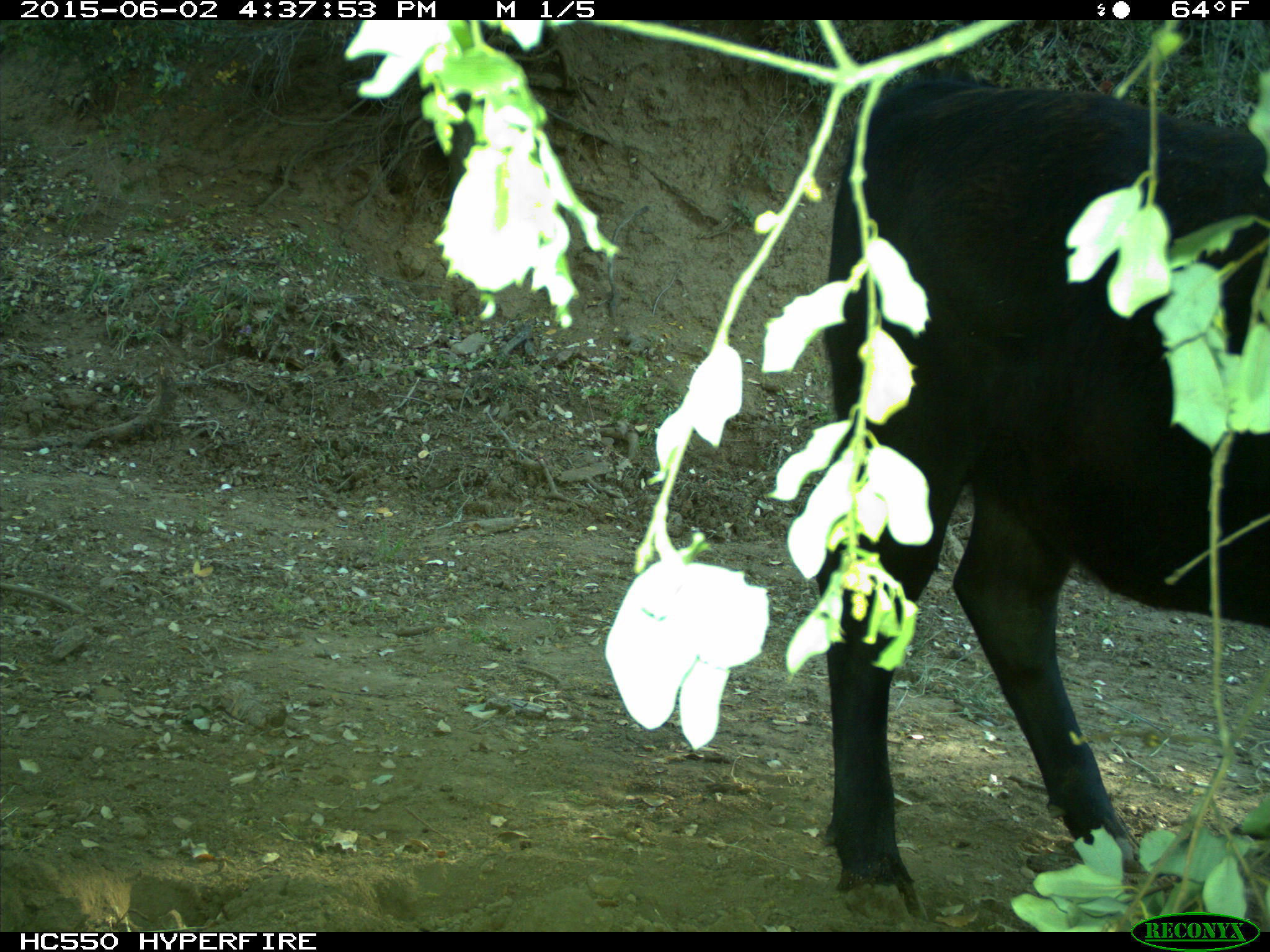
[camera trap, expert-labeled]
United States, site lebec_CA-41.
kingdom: Animalia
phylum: Chordata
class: Mammalia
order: Artiodactyla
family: Bovidae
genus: Bos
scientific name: Bos taurus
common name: domestic cow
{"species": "Bos taurus (domestic cow)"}